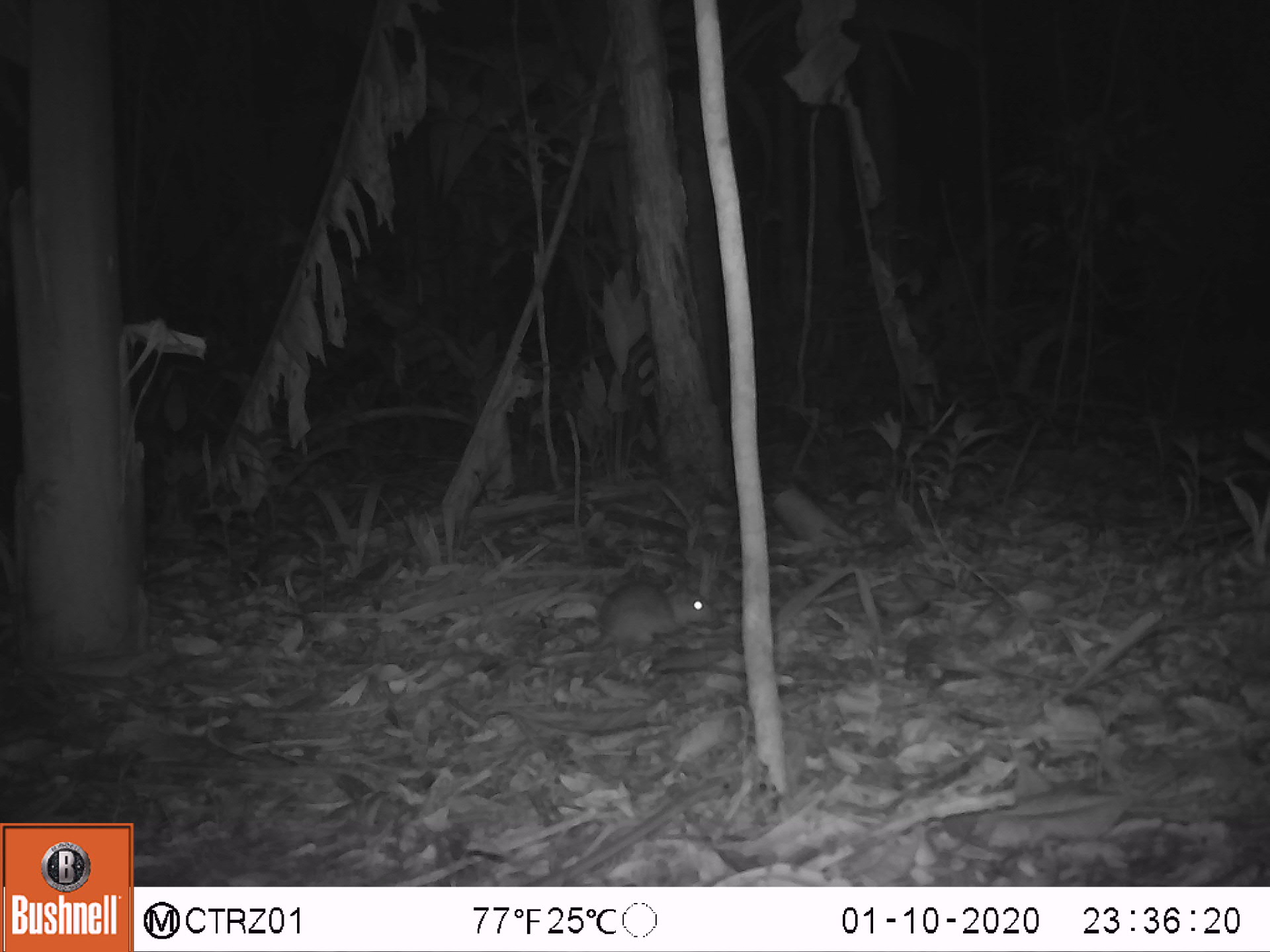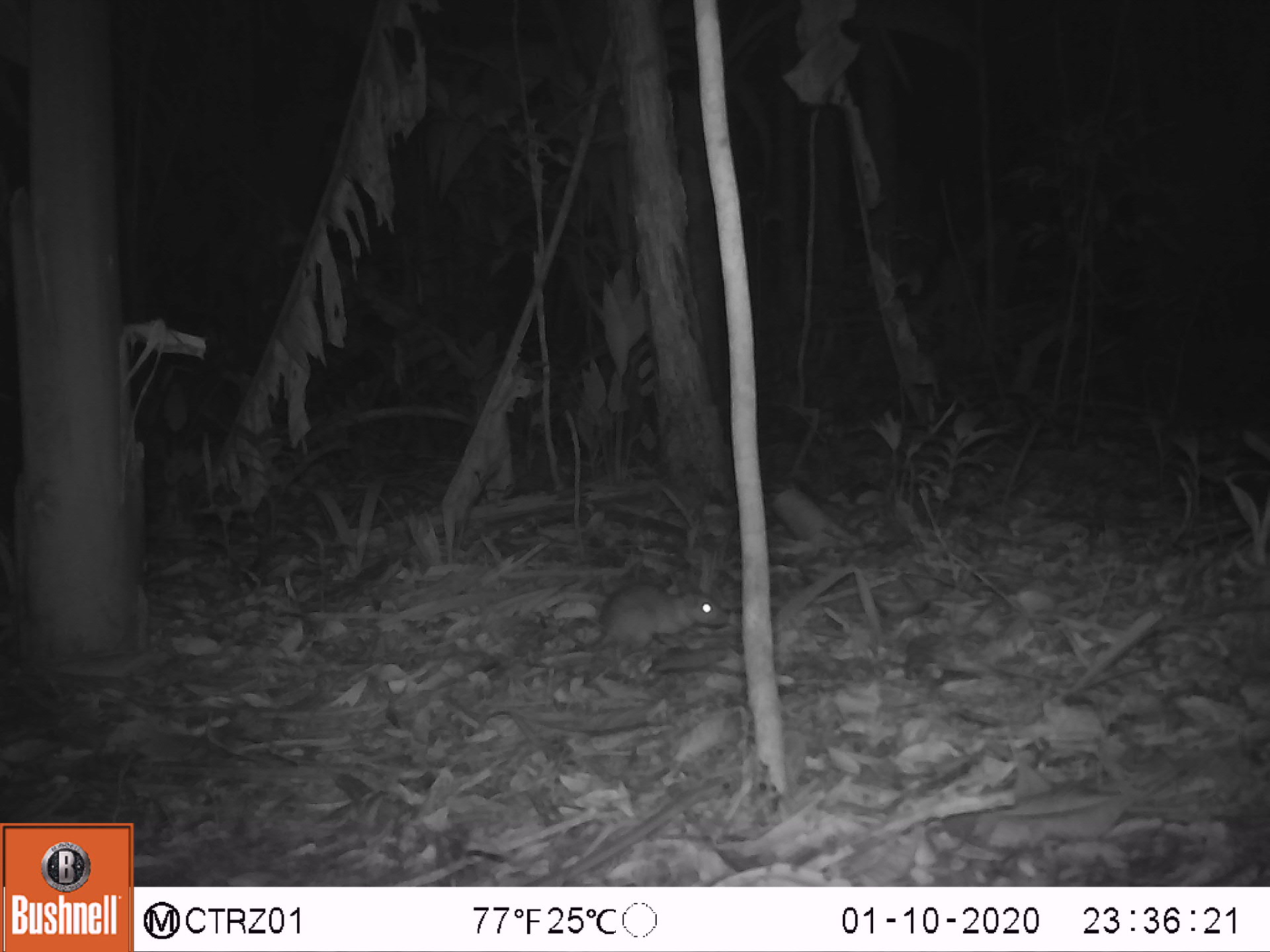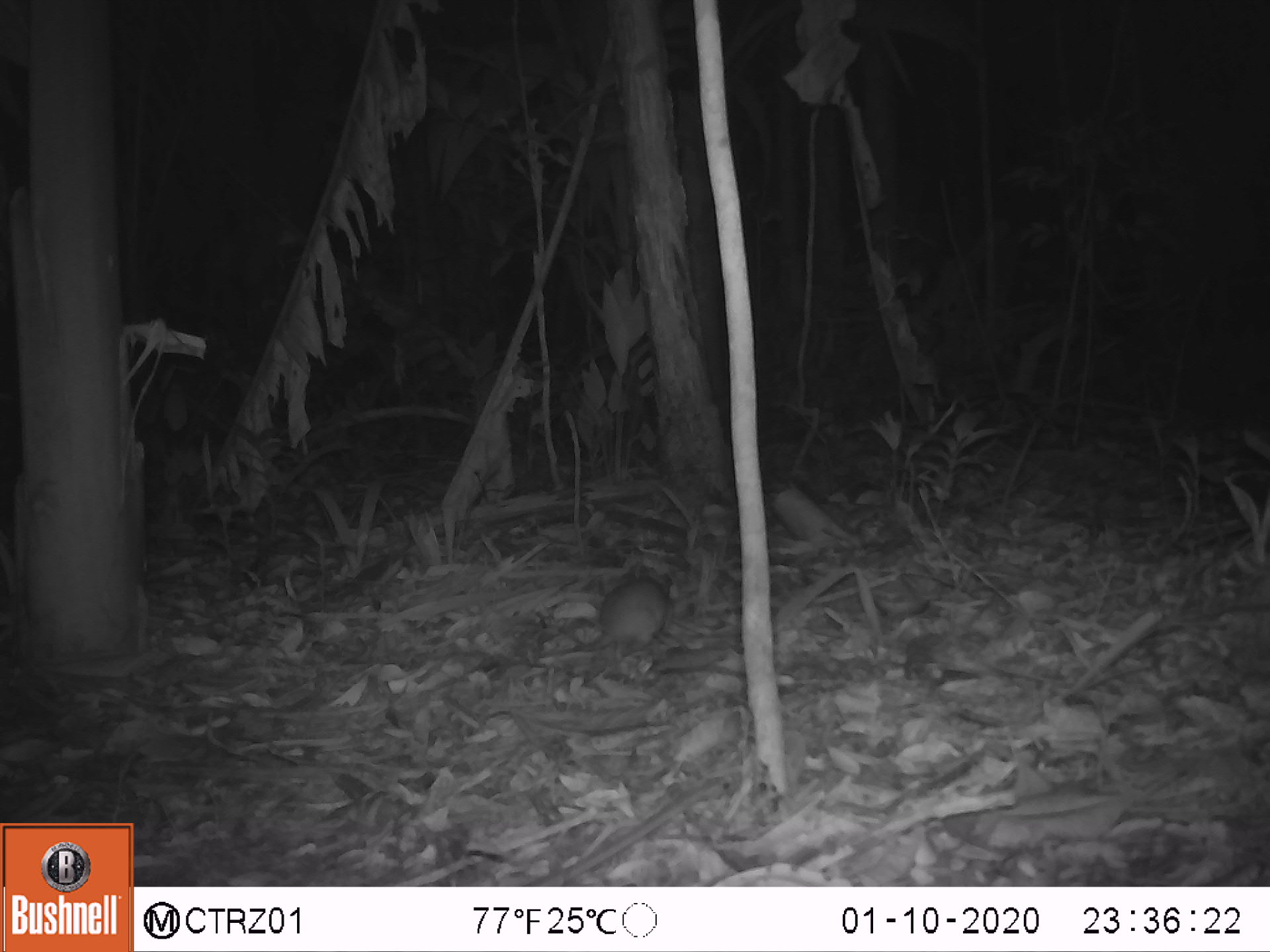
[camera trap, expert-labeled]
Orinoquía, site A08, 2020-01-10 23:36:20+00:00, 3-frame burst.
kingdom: Animalia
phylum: Chordata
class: Mammalia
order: Rodentia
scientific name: Rodentia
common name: rodent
Rodent (Rodentia).